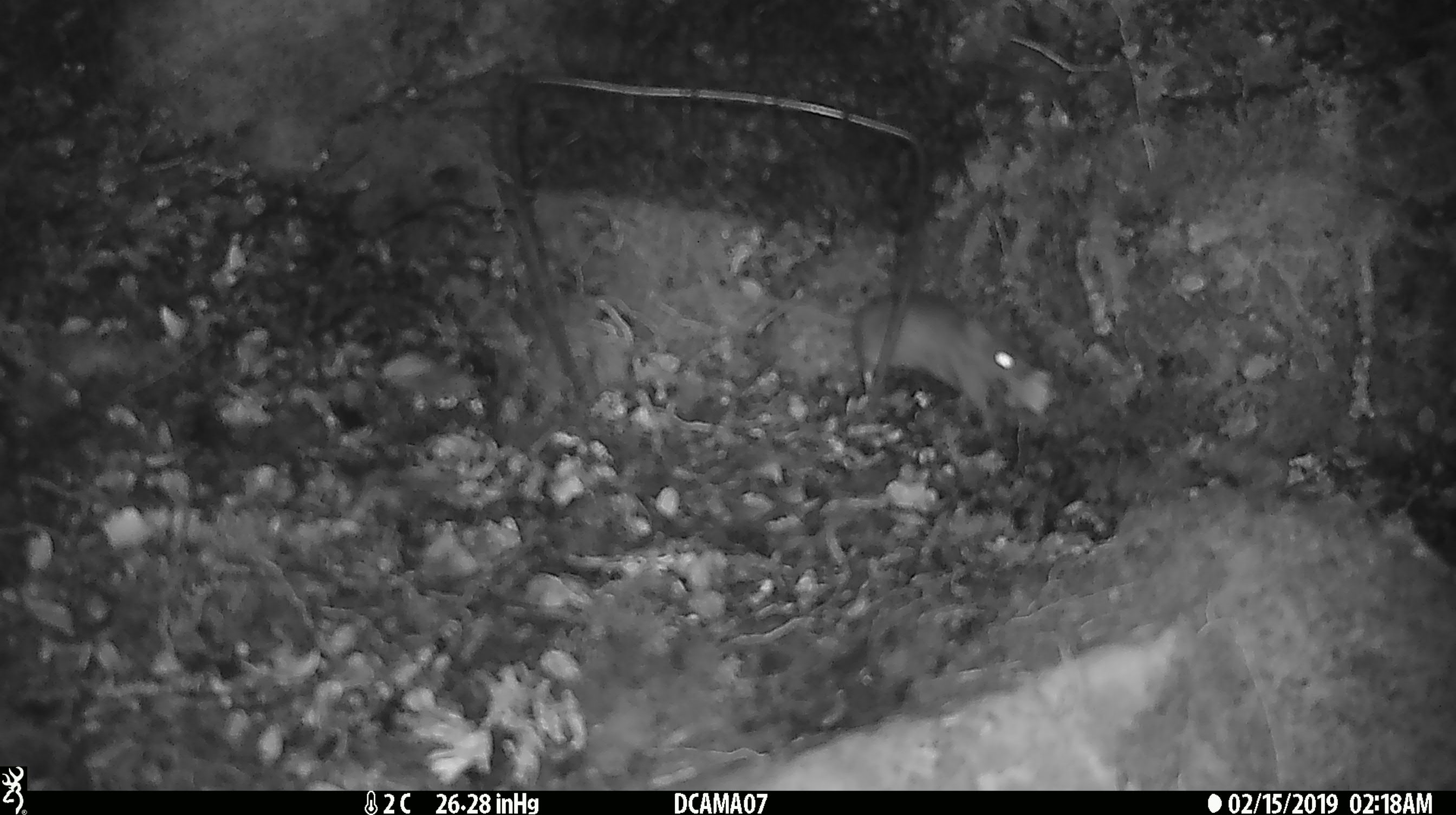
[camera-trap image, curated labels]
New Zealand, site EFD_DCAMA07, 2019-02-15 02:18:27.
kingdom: Animalia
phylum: Chordata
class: Mammalia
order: Rodentia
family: Muridae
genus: Mus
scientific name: Mus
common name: mouse